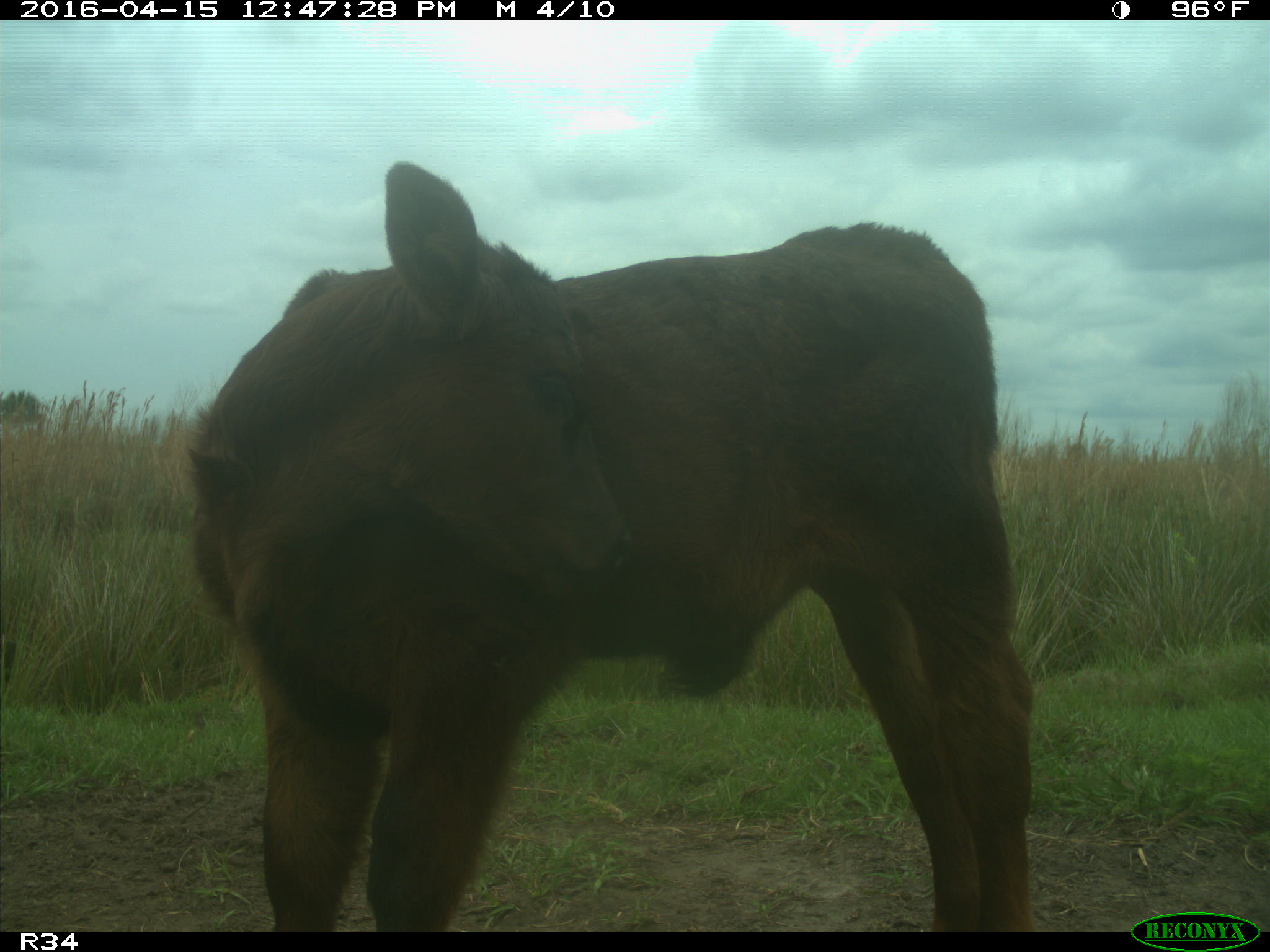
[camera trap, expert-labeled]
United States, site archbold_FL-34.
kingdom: Animalia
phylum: Chordata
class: Mammalia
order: Artiodactyla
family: Bovidae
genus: Bos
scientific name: Bos taurus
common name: domestic cow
Bos taurus (domestic cow).